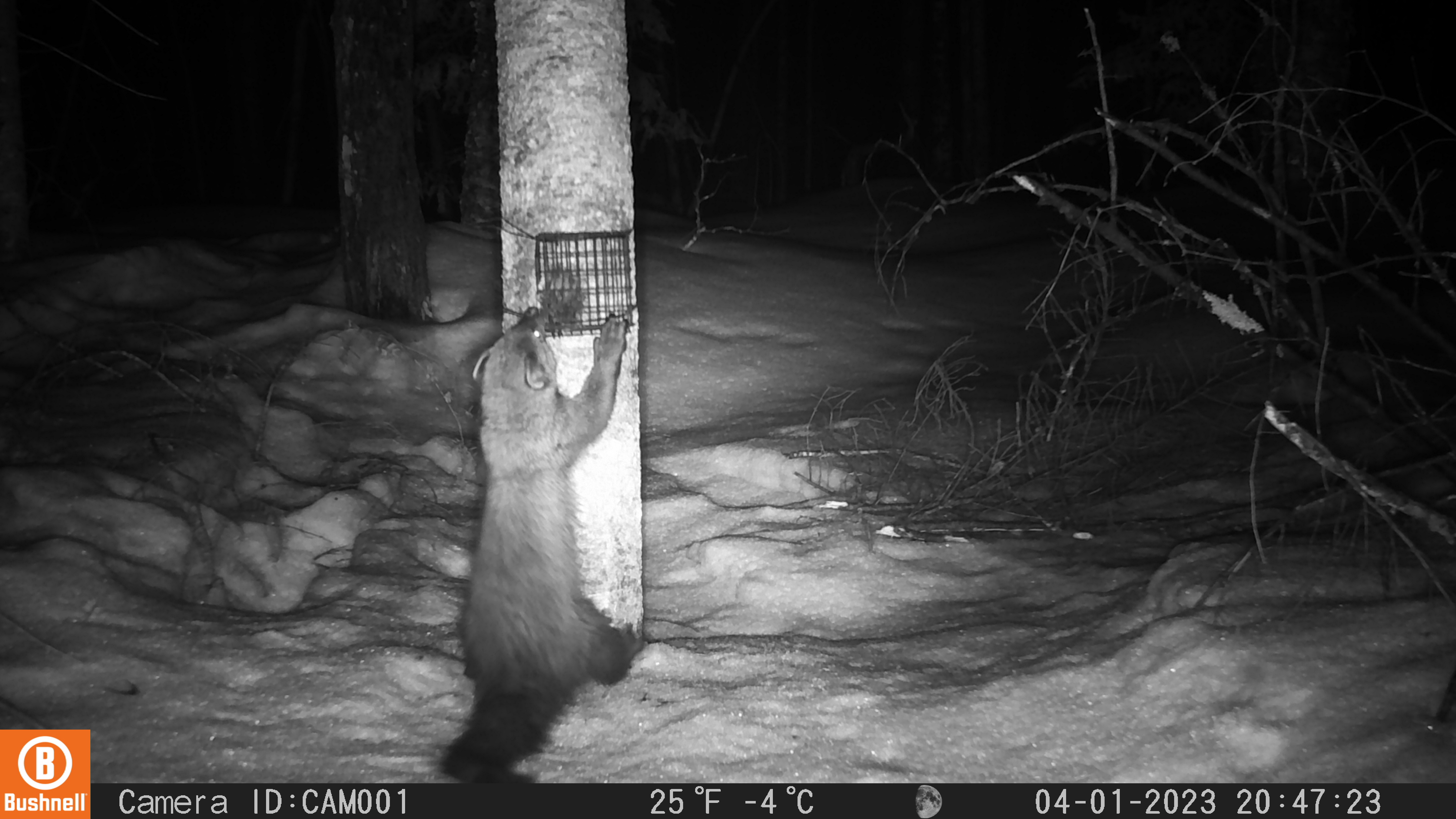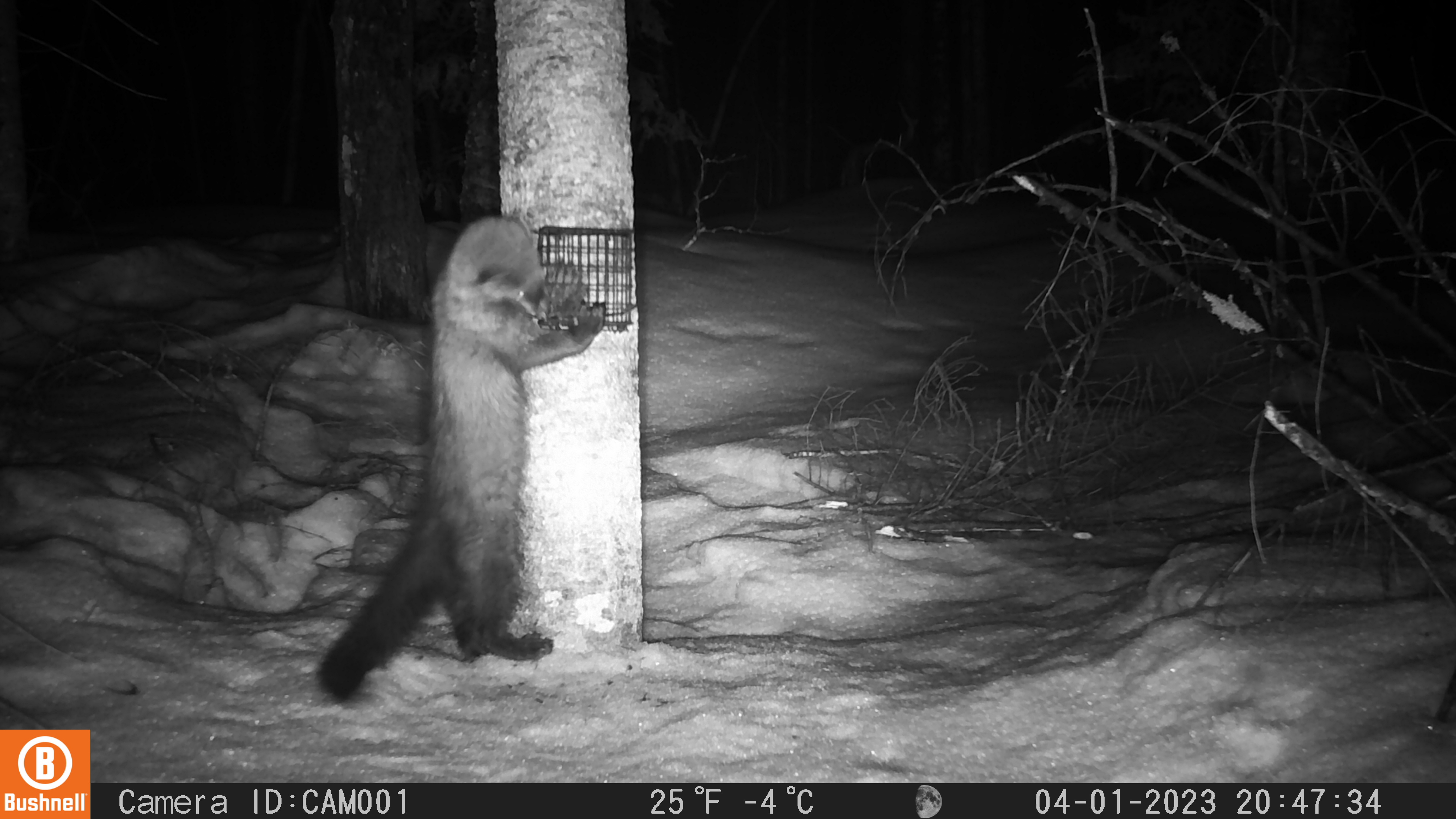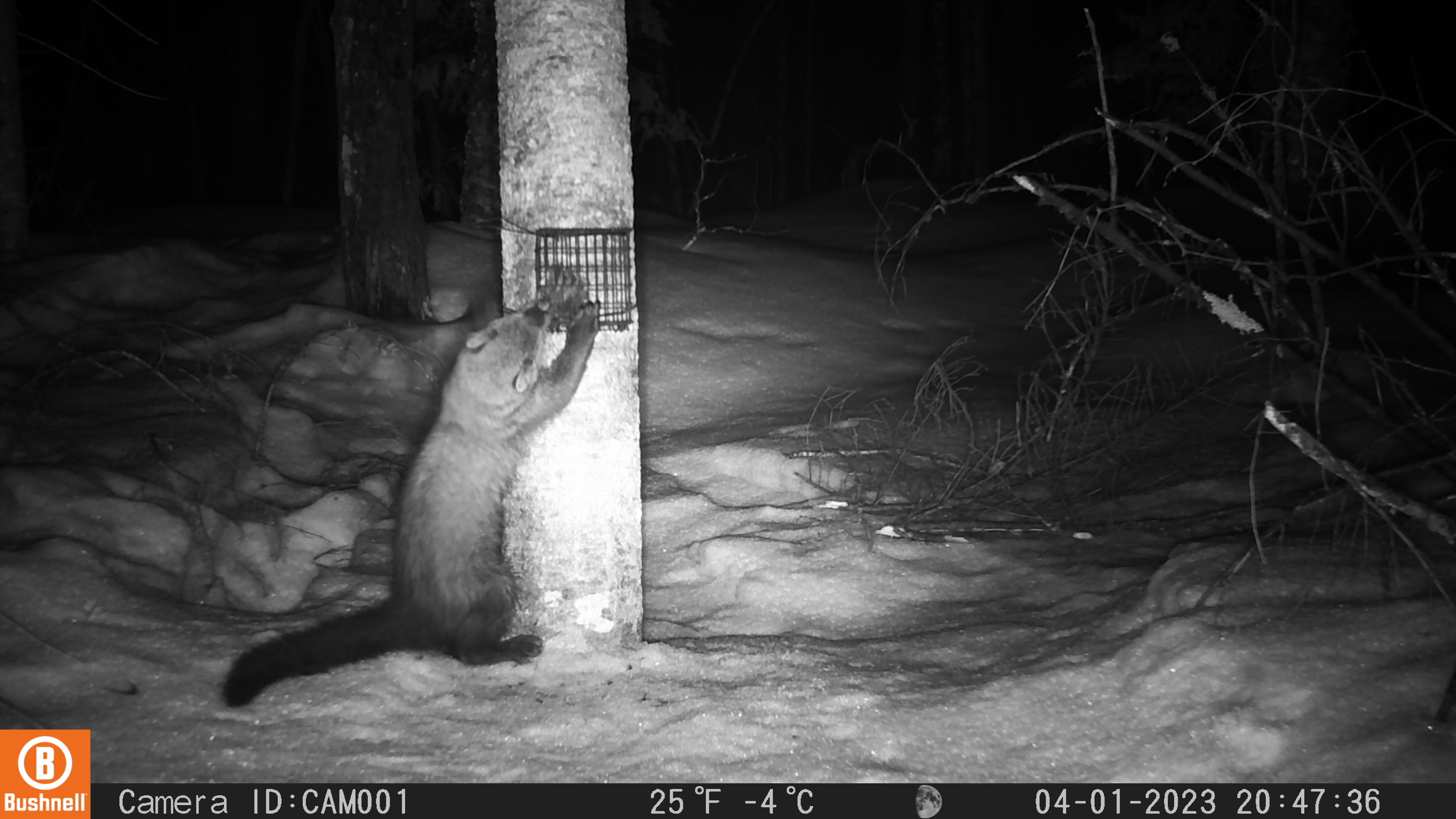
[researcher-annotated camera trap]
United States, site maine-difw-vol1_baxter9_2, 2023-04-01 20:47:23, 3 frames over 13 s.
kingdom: Animalia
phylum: Chordata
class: Mammalia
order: Carnivora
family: Mustelidae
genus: Pekania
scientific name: Pekania pennanti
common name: fisher